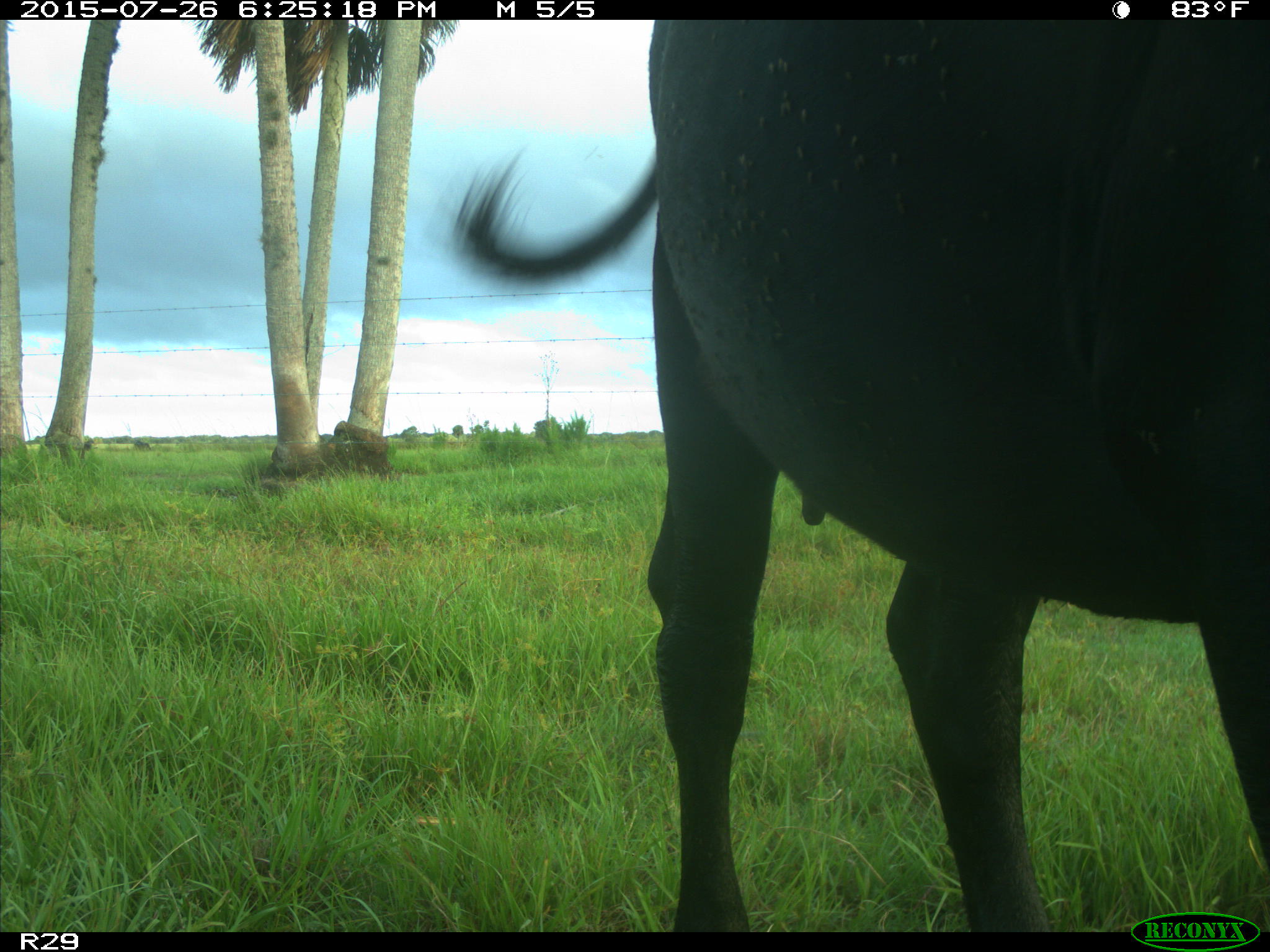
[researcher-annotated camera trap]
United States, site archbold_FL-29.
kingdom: Animalia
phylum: Chordata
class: Mammalia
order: Artiodactyla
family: Bovidae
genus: Bos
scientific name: Bos taurus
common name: domestic cow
Bos taurus (domestic cow).